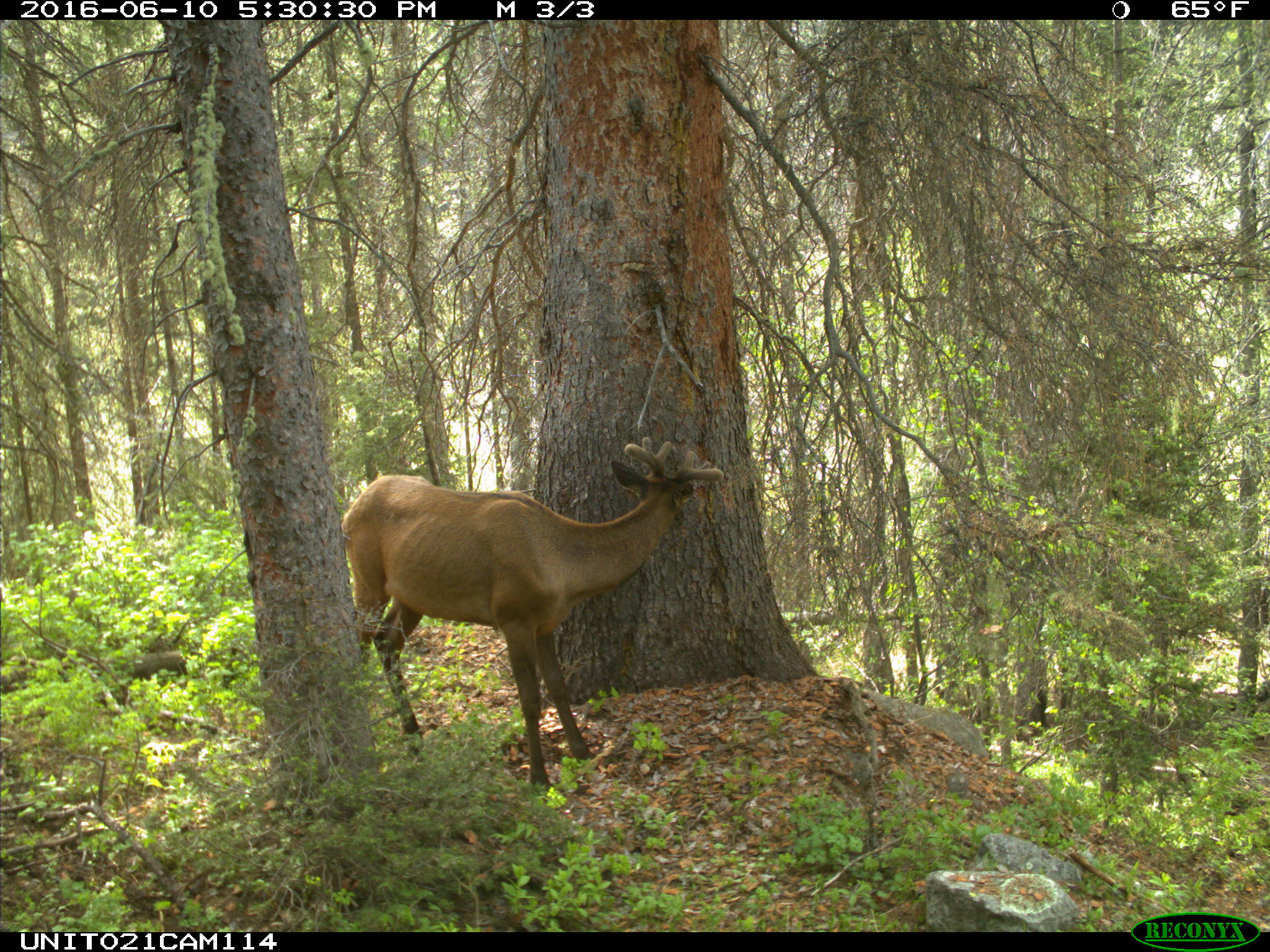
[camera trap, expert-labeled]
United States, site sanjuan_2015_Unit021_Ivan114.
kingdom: Animalia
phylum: Chordata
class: Mammalia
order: Artiodactyla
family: Cervidae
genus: Cervus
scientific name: Cervus elaphus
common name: red deer